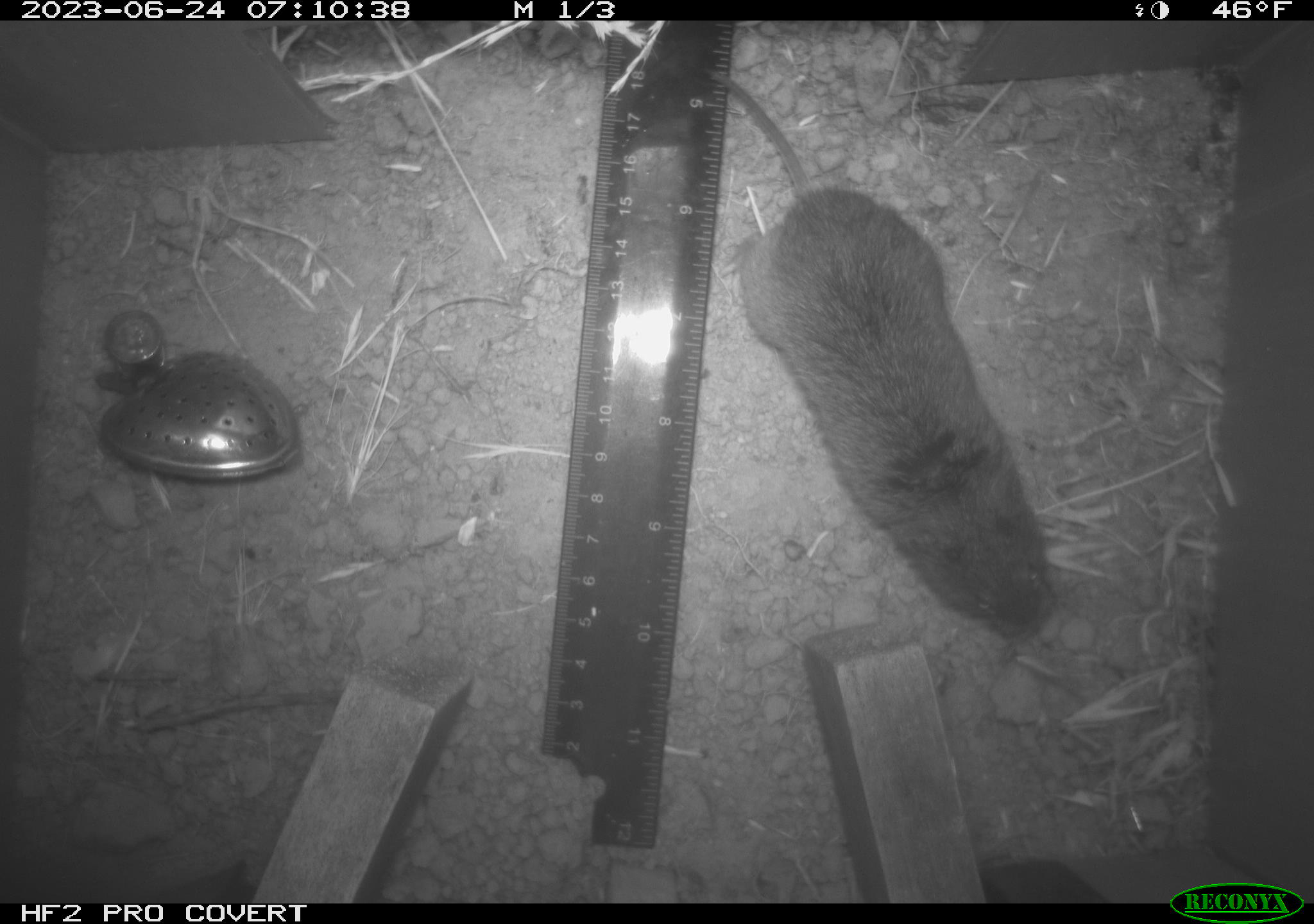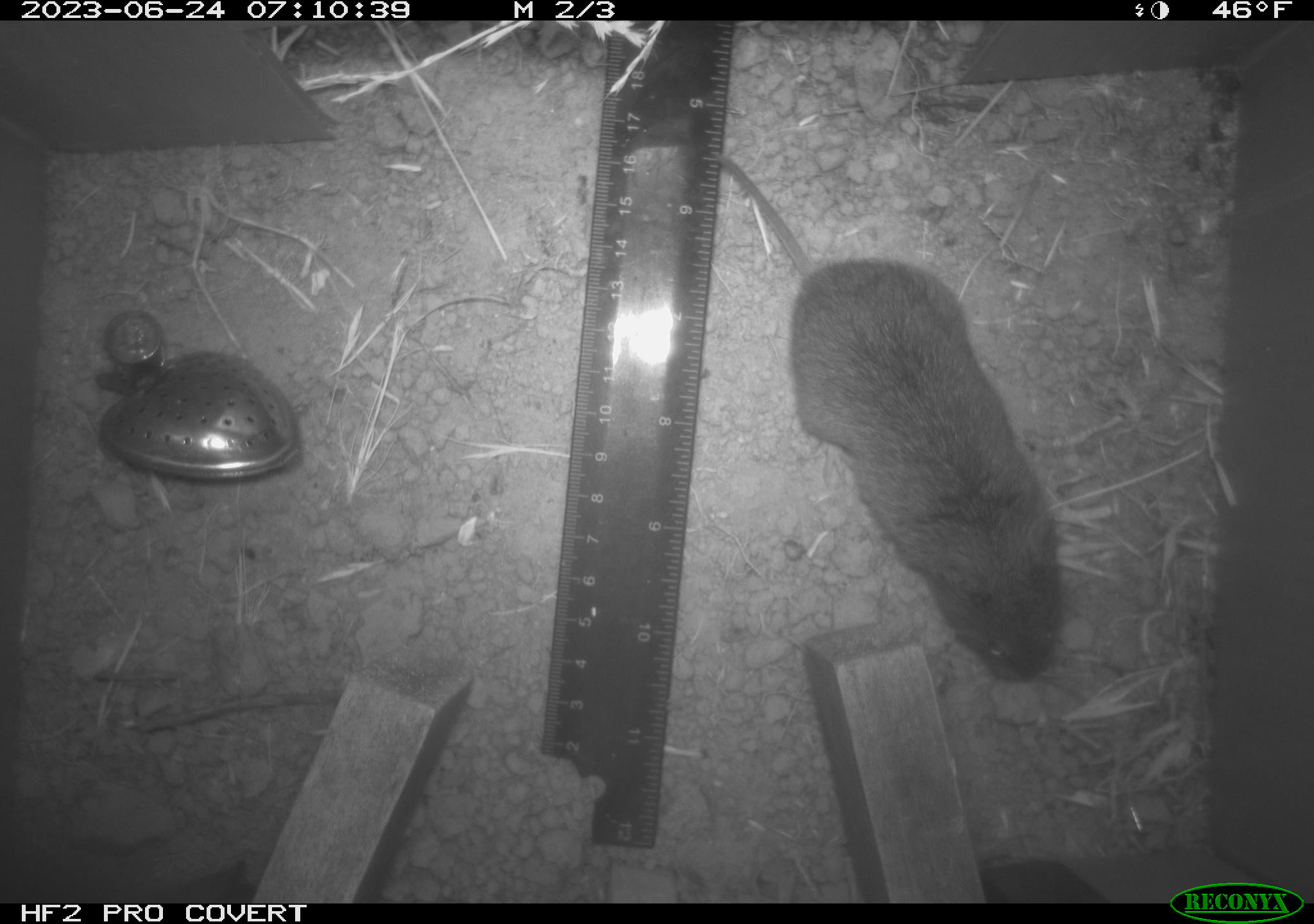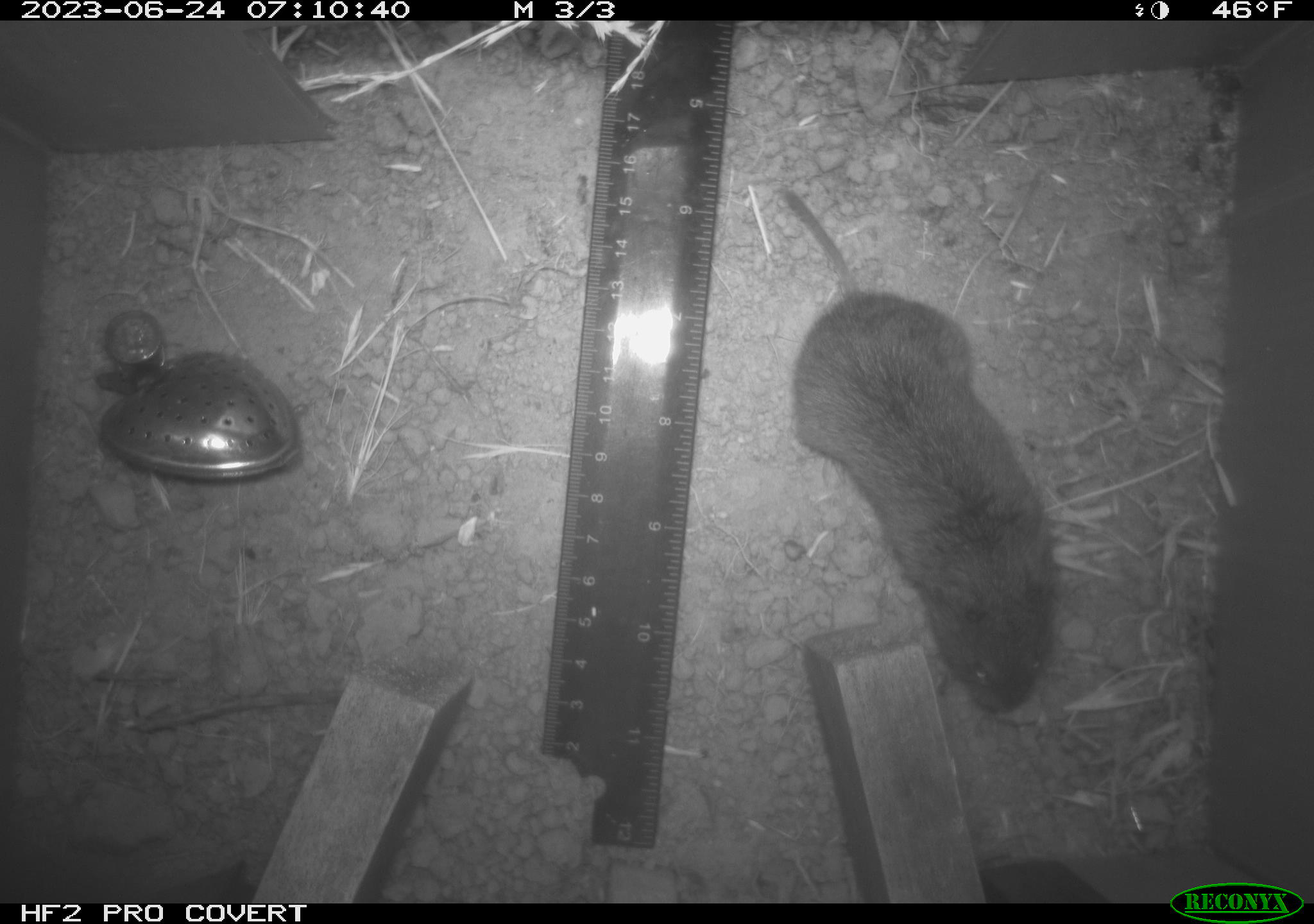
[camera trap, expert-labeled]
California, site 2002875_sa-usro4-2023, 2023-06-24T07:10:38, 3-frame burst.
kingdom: Animalia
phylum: Chordata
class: Mammalia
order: Rodentia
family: Cricetidae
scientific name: Arvicolinae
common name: voles, lemmings, and muskrats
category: arvicolinae subfamily